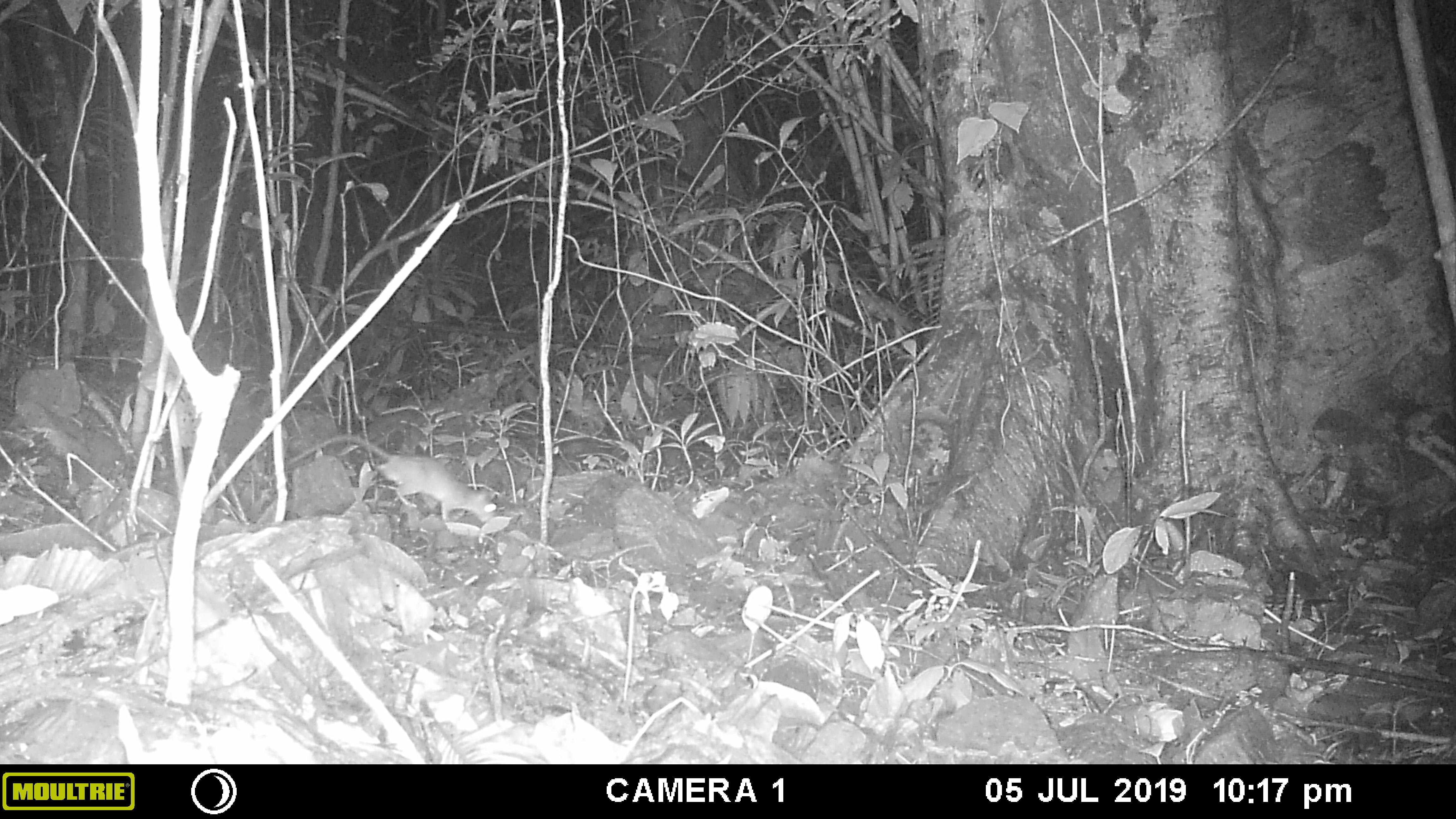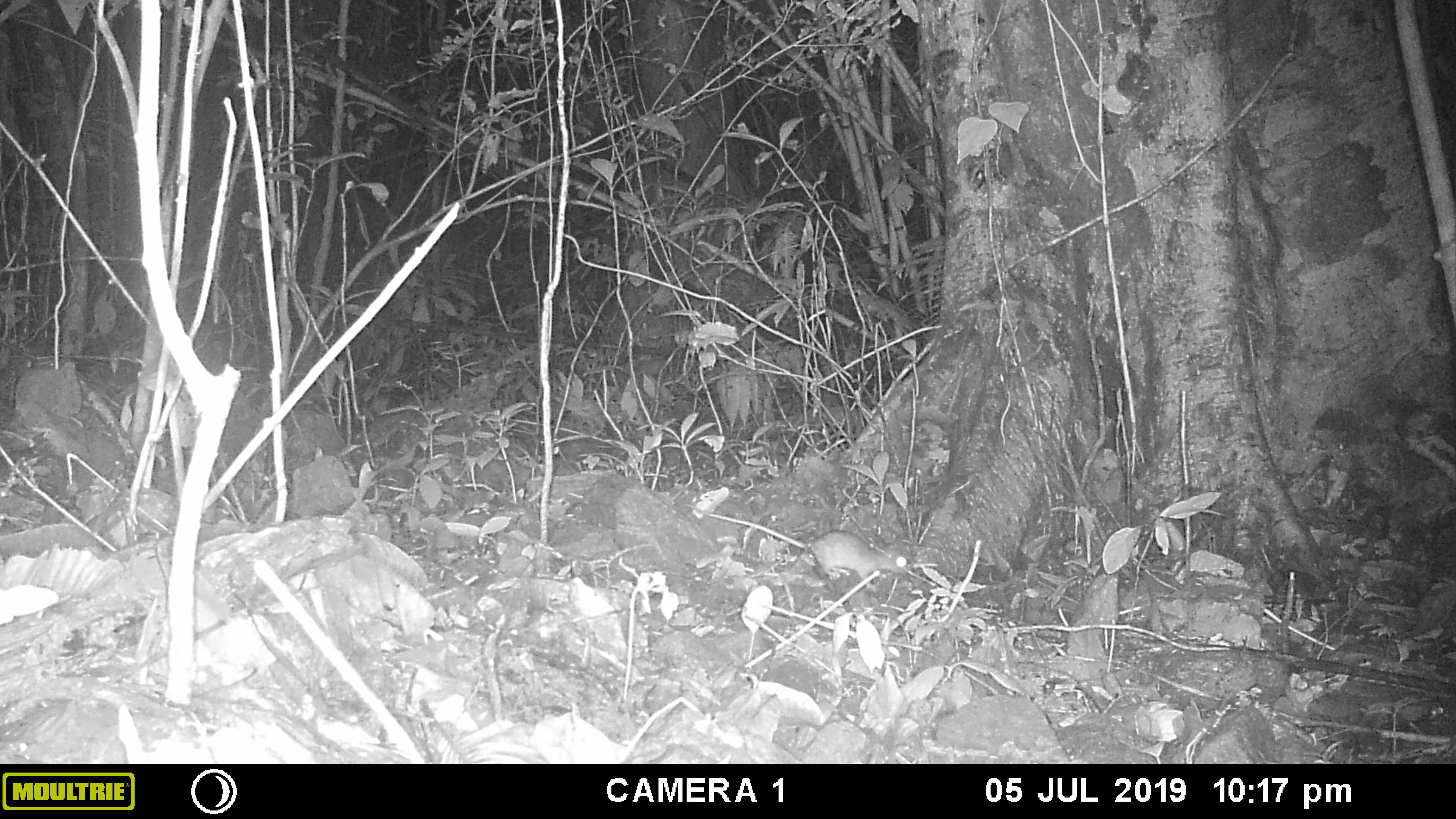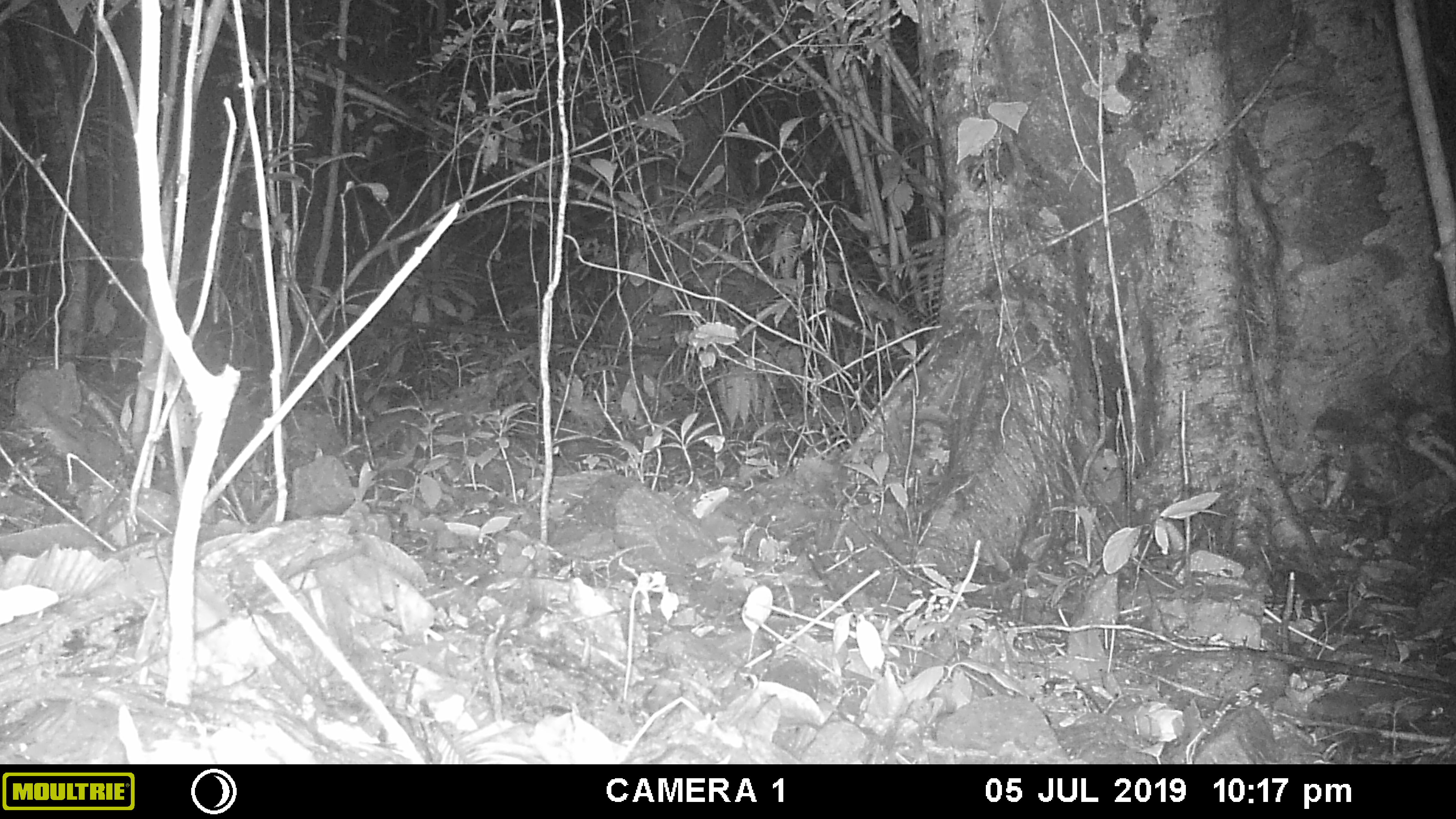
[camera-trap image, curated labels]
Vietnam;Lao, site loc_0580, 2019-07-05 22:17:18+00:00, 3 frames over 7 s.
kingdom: Animalia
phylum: Chordata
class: Mammalia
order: Rodentia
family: Muridae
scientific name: Muridae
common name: old-world mice and rats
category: unidentified murid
Unidentified murid (old-world mice and rats) (Muridae). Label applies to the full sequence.